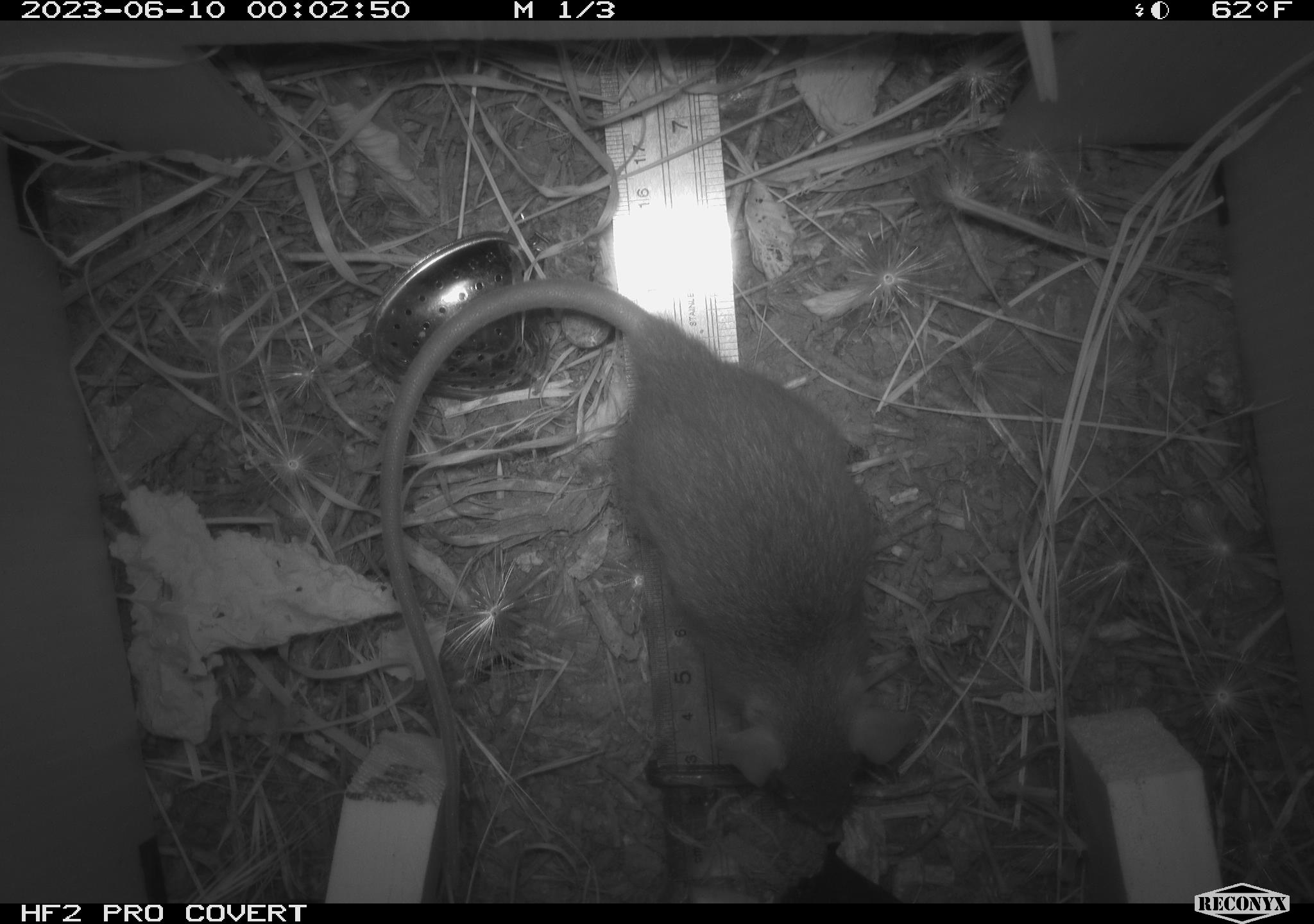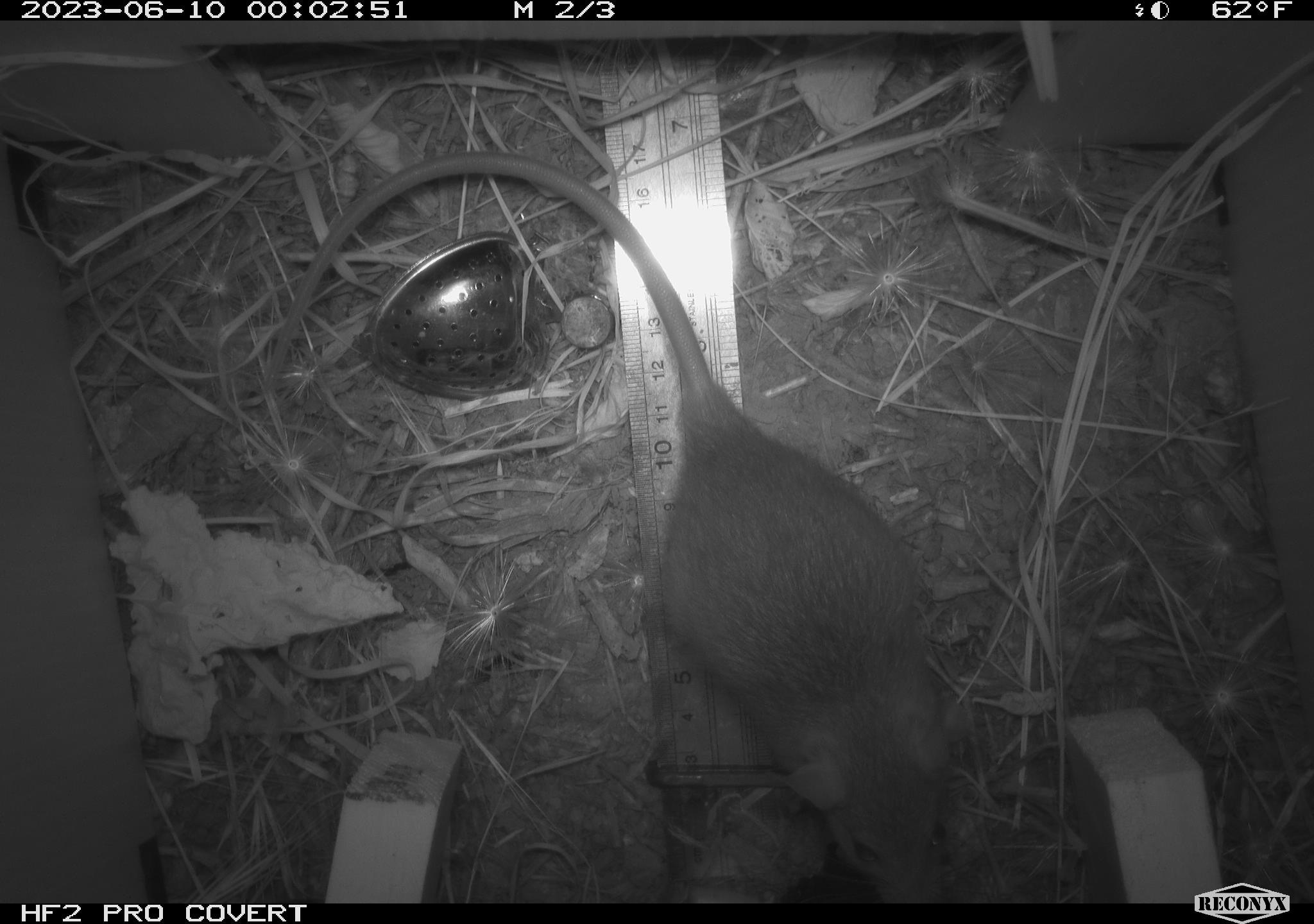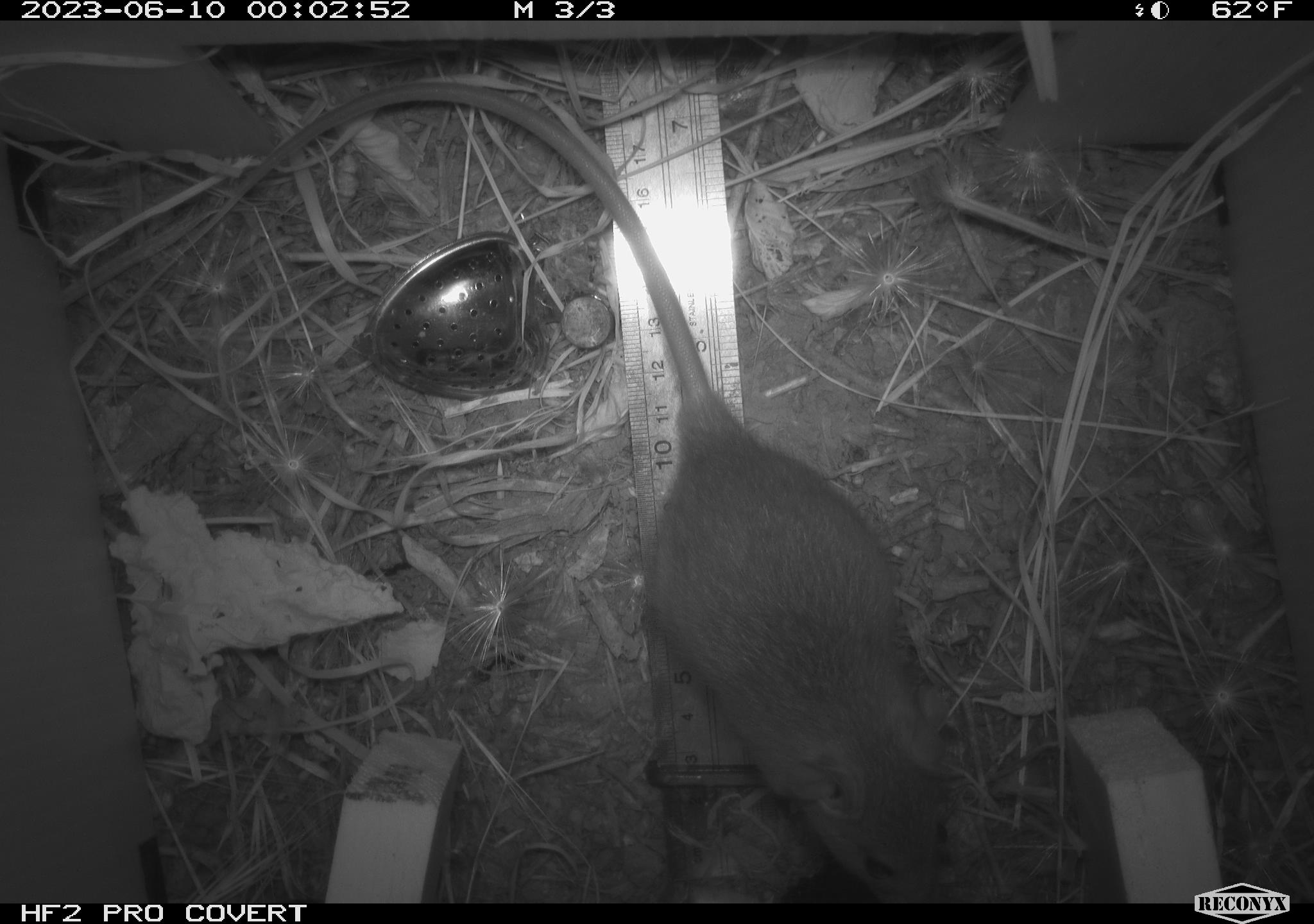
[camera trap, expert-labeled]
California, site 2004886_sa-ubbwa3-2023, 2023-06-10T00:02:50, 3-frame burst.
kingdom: Animalia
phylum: Chordata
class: Mammalia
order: Rodentia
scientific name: Rodentia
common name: mouse species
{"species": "mouse species (Rodentia)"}